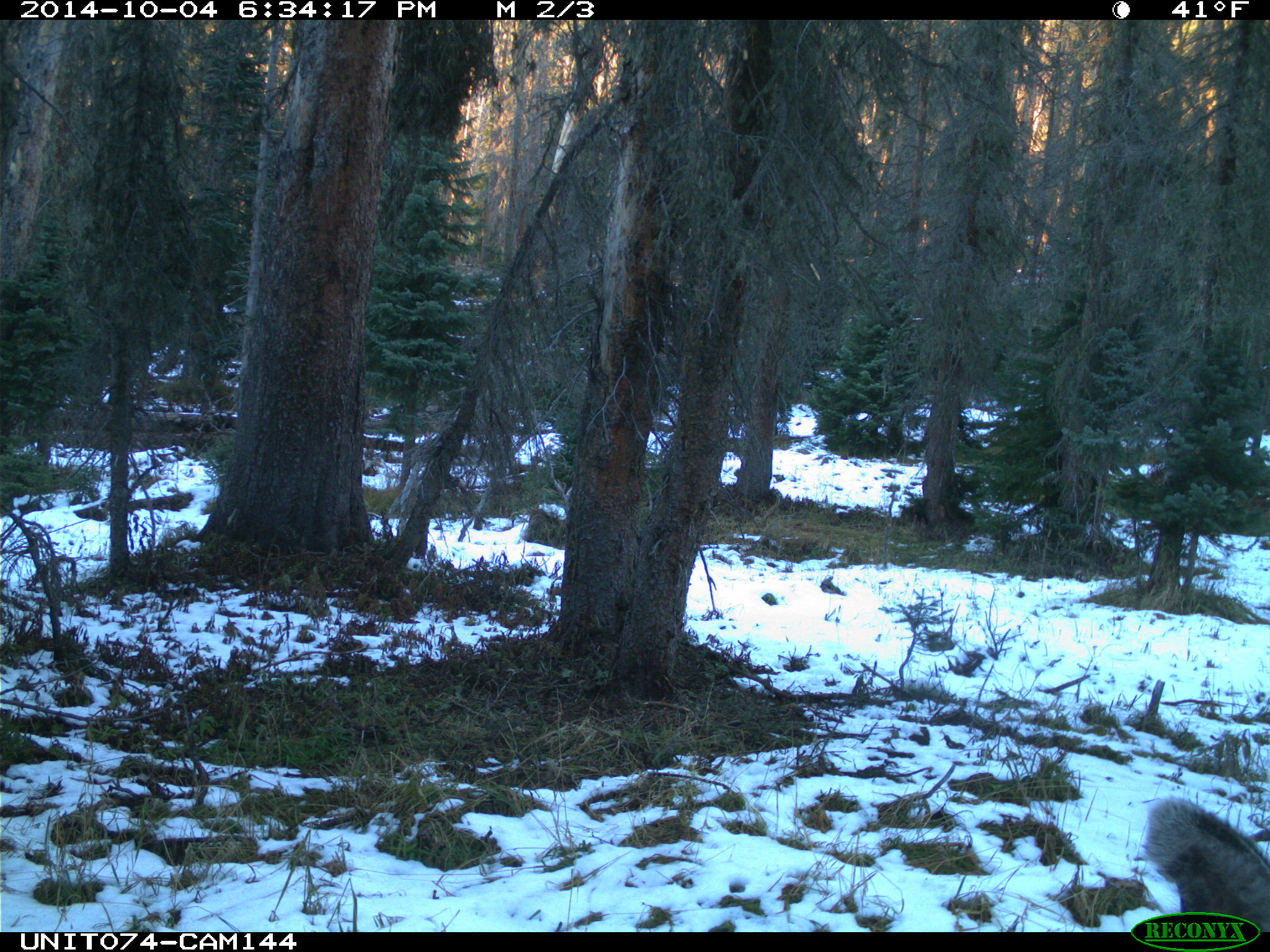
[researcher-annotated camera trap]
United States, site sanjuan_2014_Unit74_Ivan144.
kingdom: Animalia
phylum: Chordata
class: Mammalia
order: Artiodactyla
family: Cervidae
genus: Odocoileus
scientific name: Odocoileus hemionus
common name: mule deer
Odocoileus hemionus (mule deer).